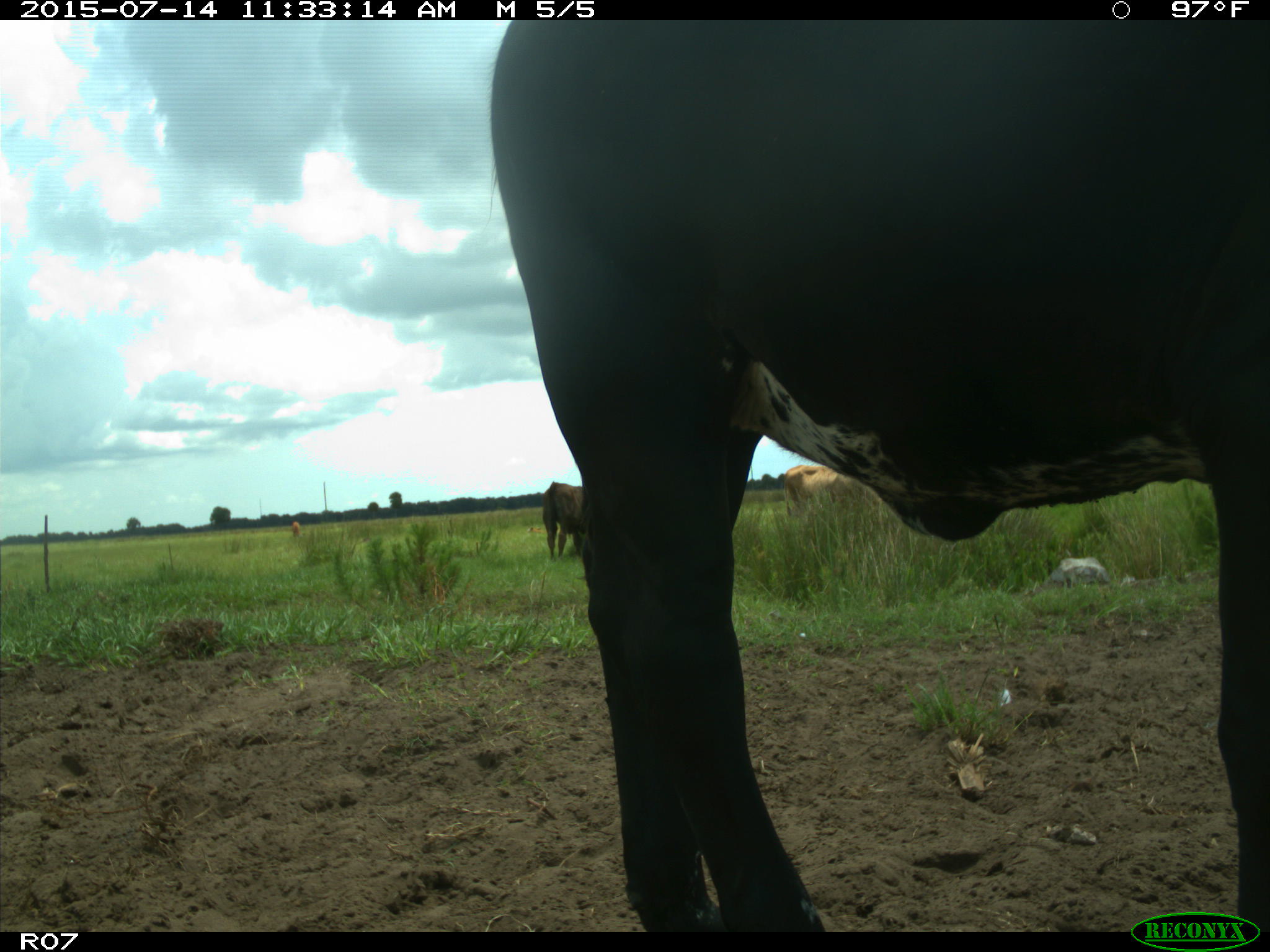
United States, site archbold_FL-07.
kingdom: Animalia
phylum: Chordata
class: Mammalia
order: Artiodactyla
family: Bovidae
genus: Bos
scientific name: Bos taurus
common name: domestic cow